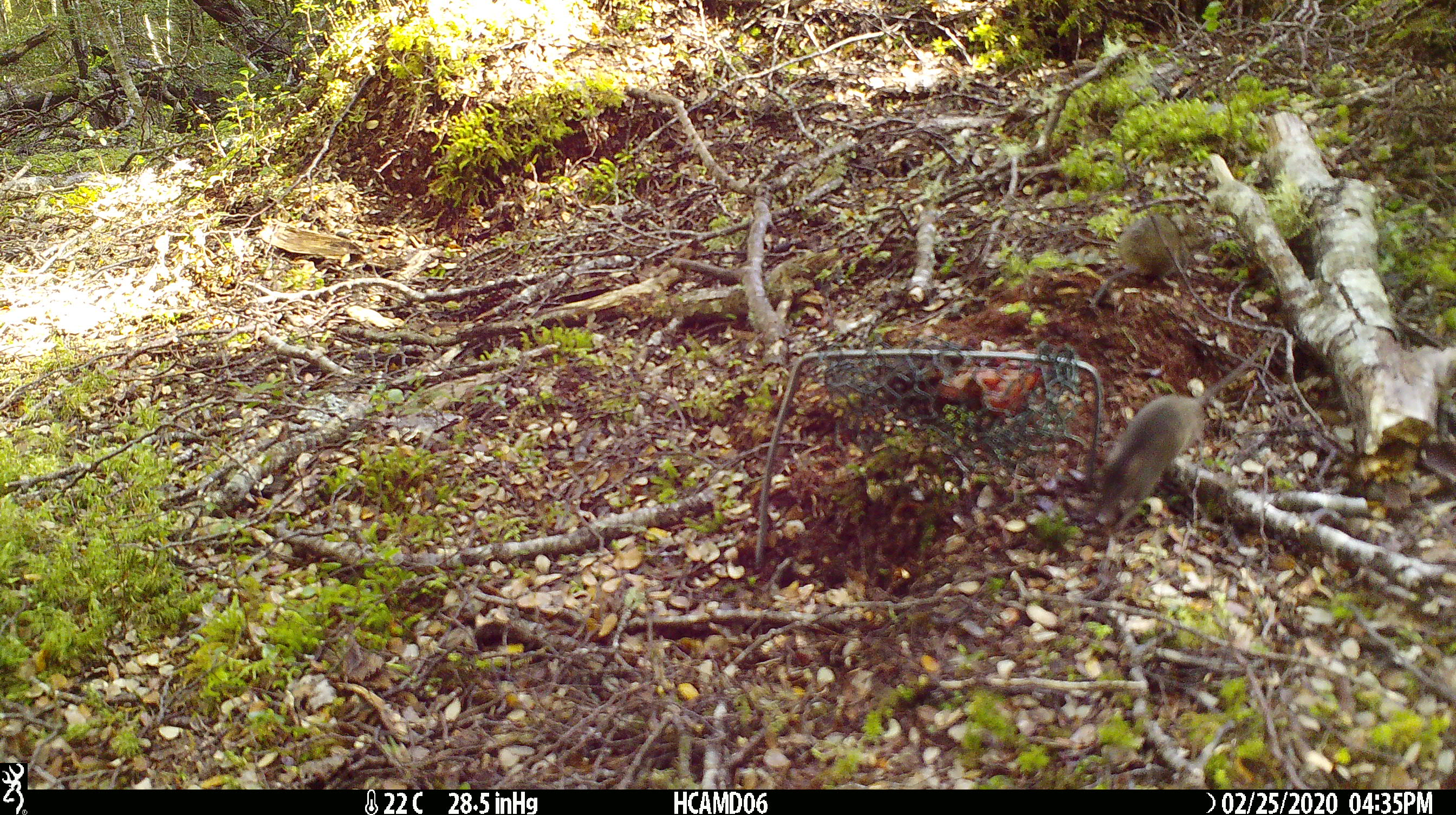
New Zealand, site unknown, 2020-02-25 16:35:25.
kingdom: Animalia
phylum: Chordata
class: Mammalia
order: Rodentia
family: Muridae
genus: Mus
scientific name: Mus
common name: mouse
Mouse (Mus).